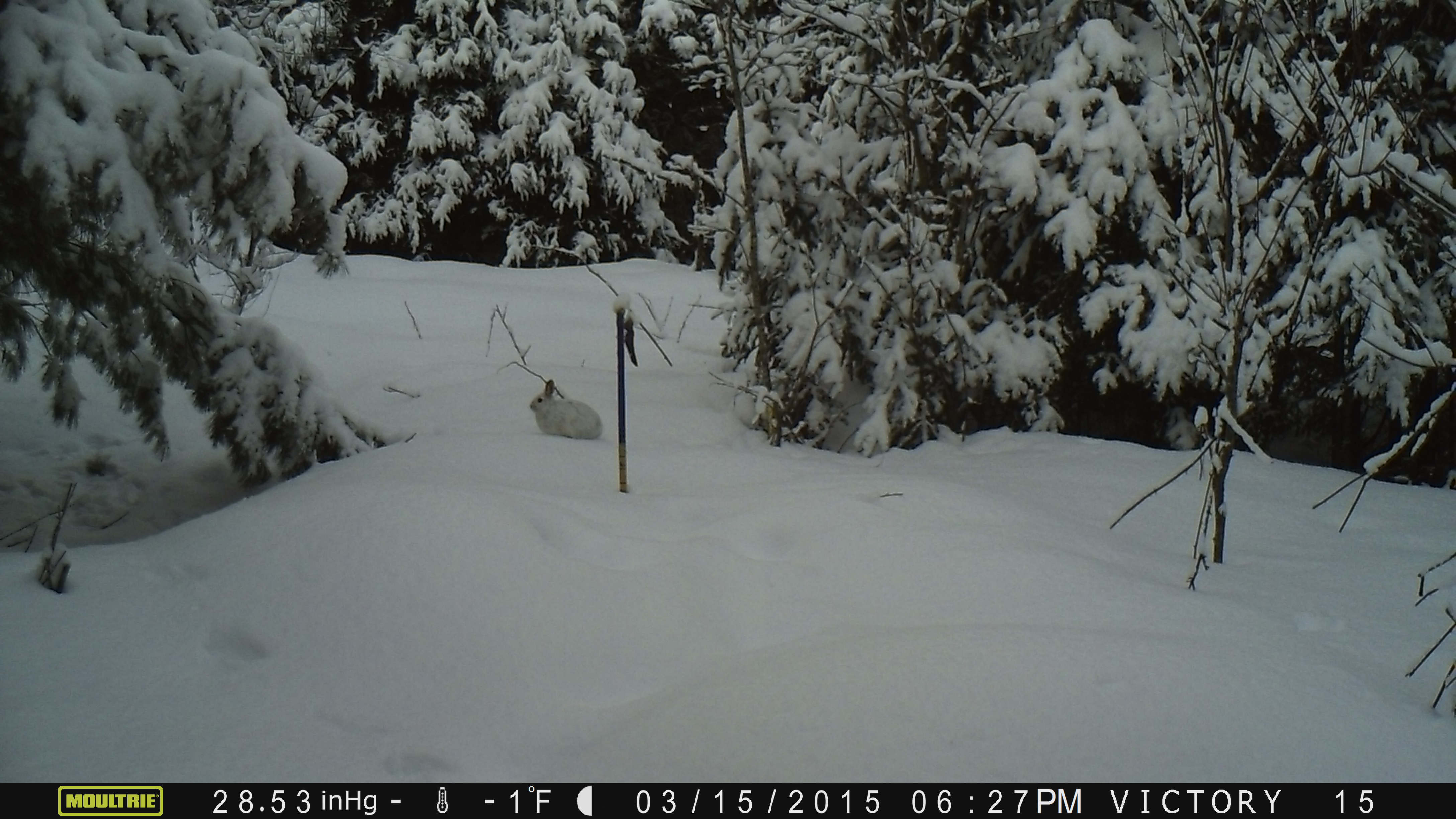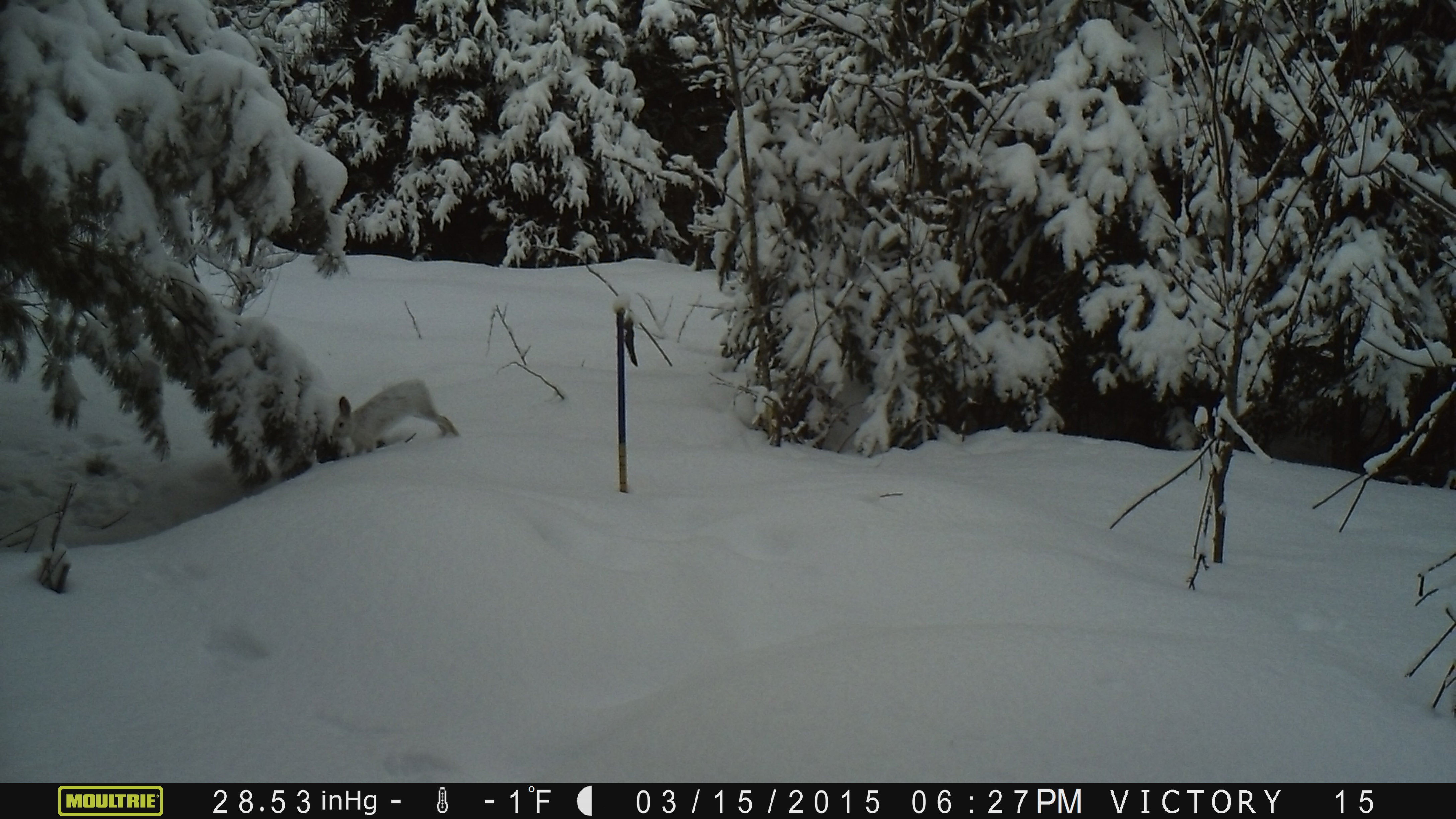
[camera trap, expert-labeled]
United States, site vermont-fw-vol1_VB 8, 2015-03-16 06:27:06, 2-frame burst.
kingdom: Animalia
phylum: Chordata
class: Mammalia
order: Lagomorpha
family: Leporidae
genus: Lepus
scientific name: Lepus americanus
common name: snowshoe hare